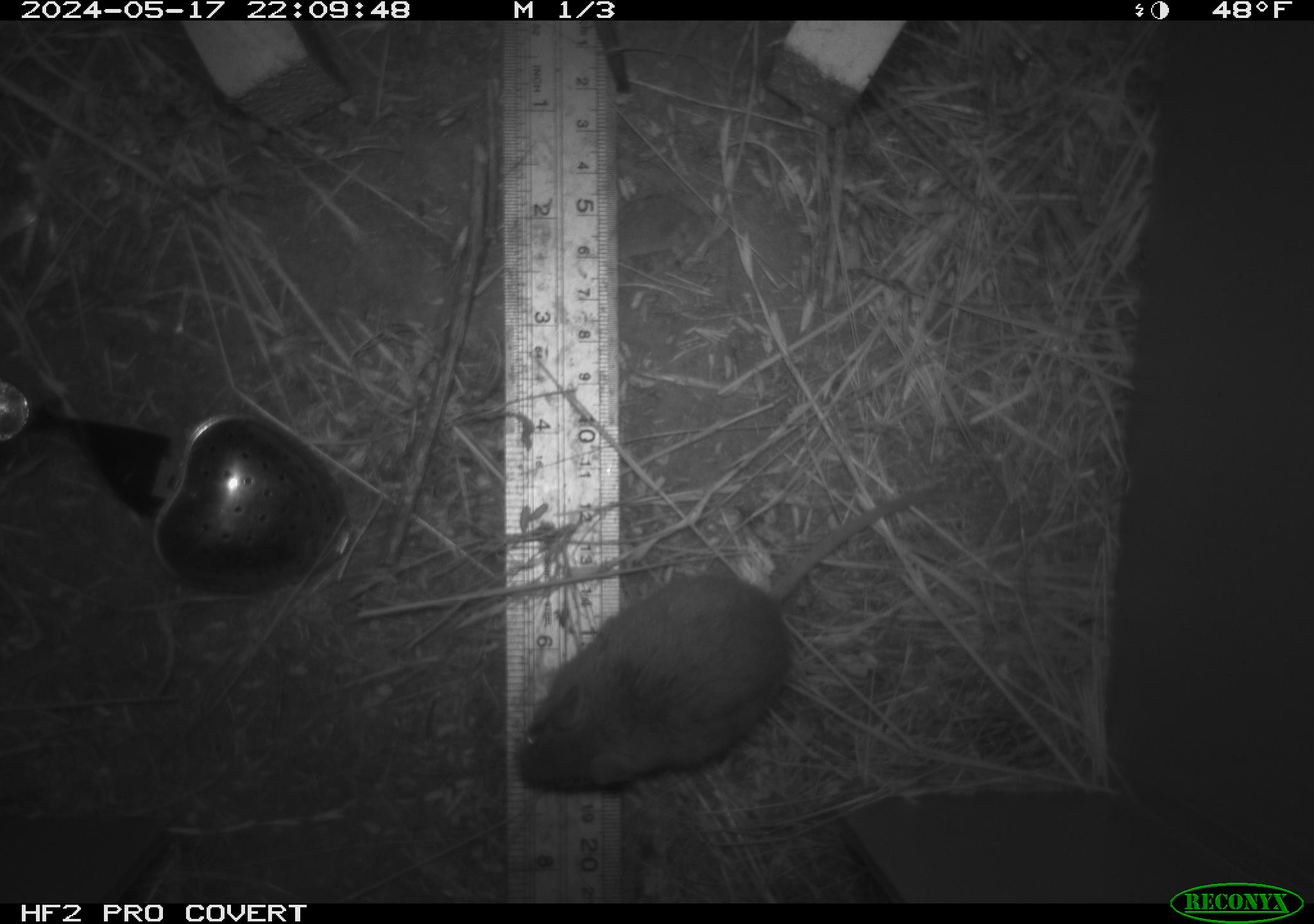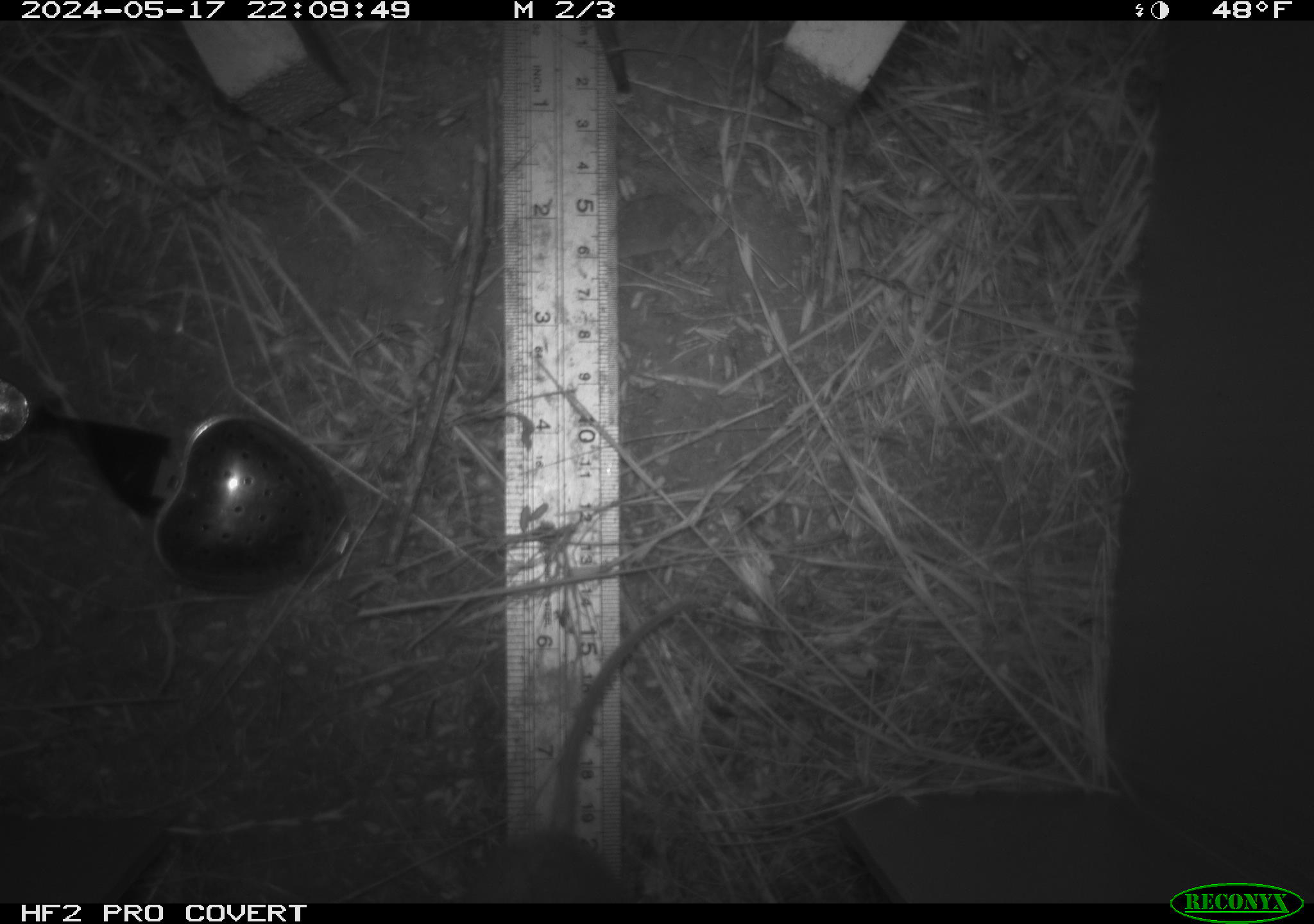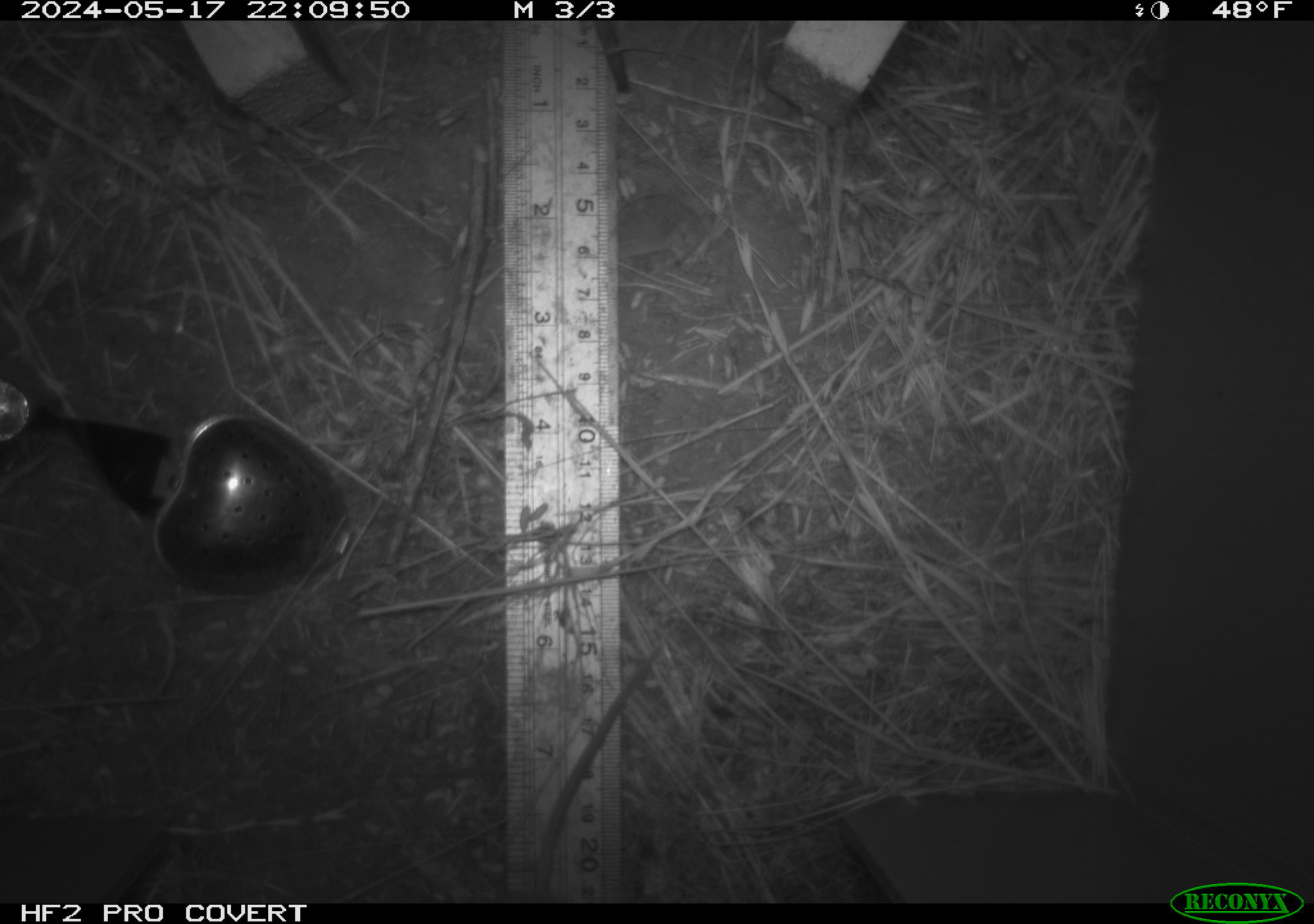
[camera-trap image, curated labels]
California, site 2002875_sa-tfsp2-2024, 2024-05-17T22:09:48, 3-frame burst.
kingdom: Animalia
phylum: Chordata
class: Mammalia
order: Rodentia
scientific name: Rodentia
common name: mouse species